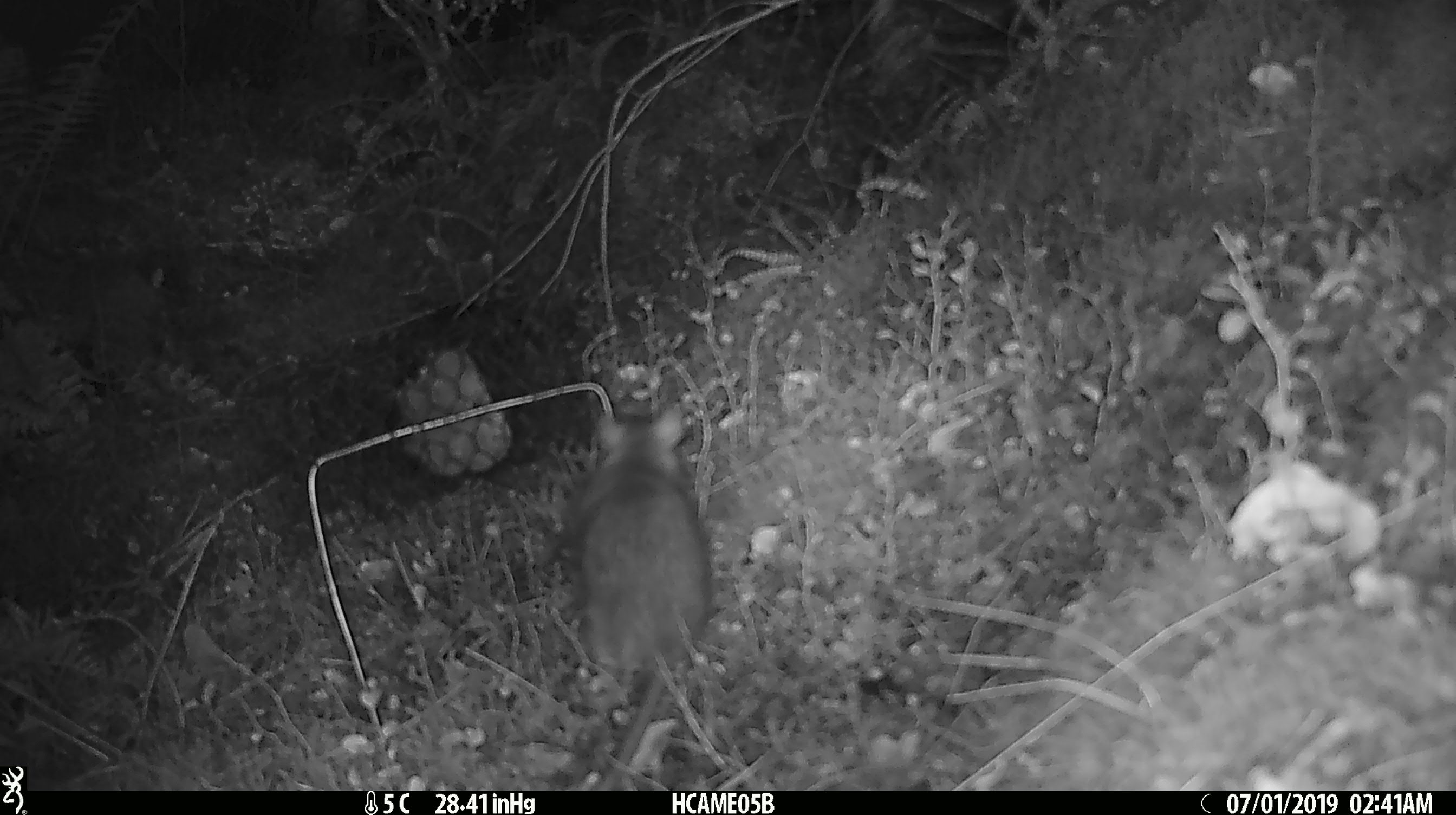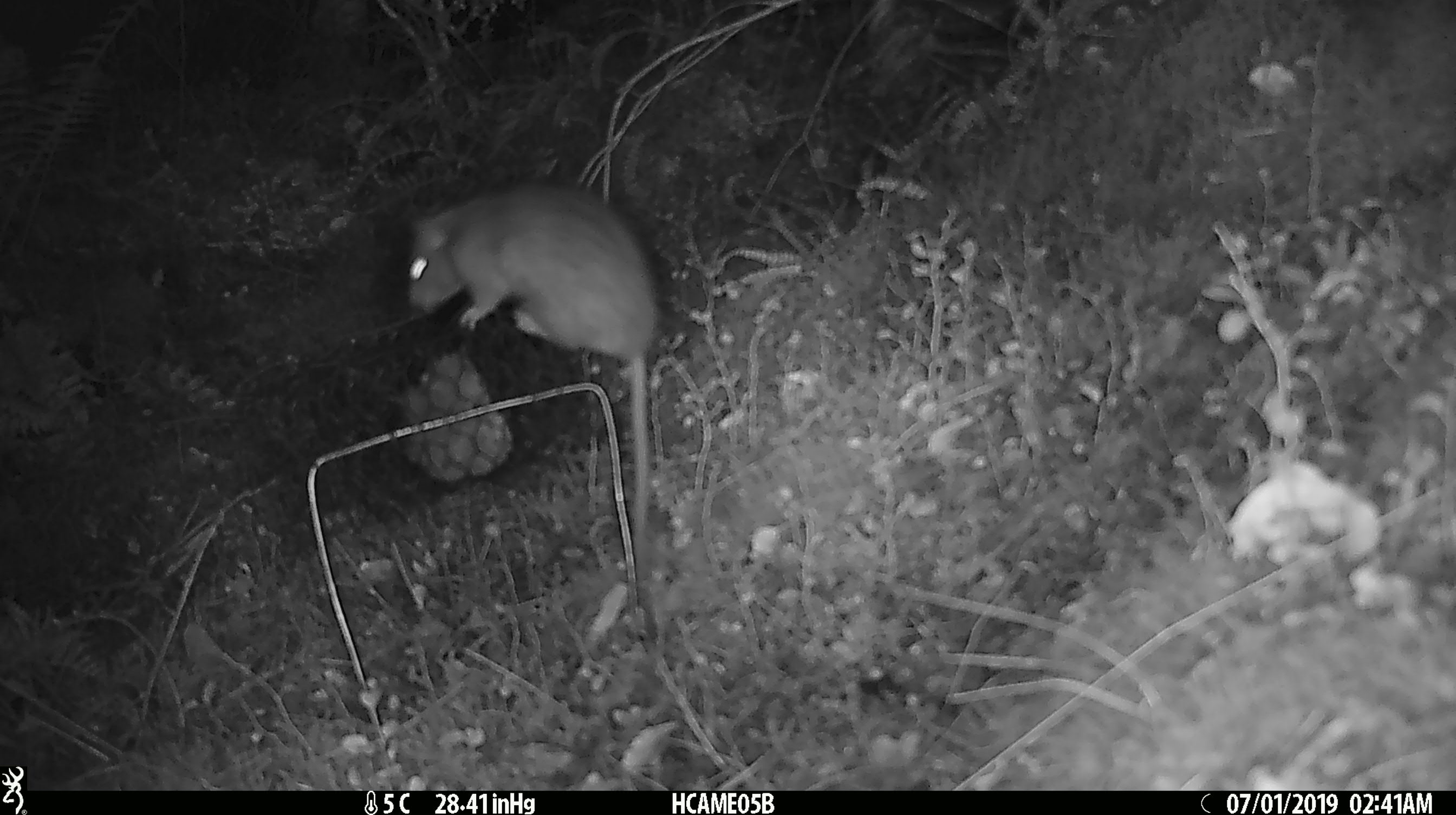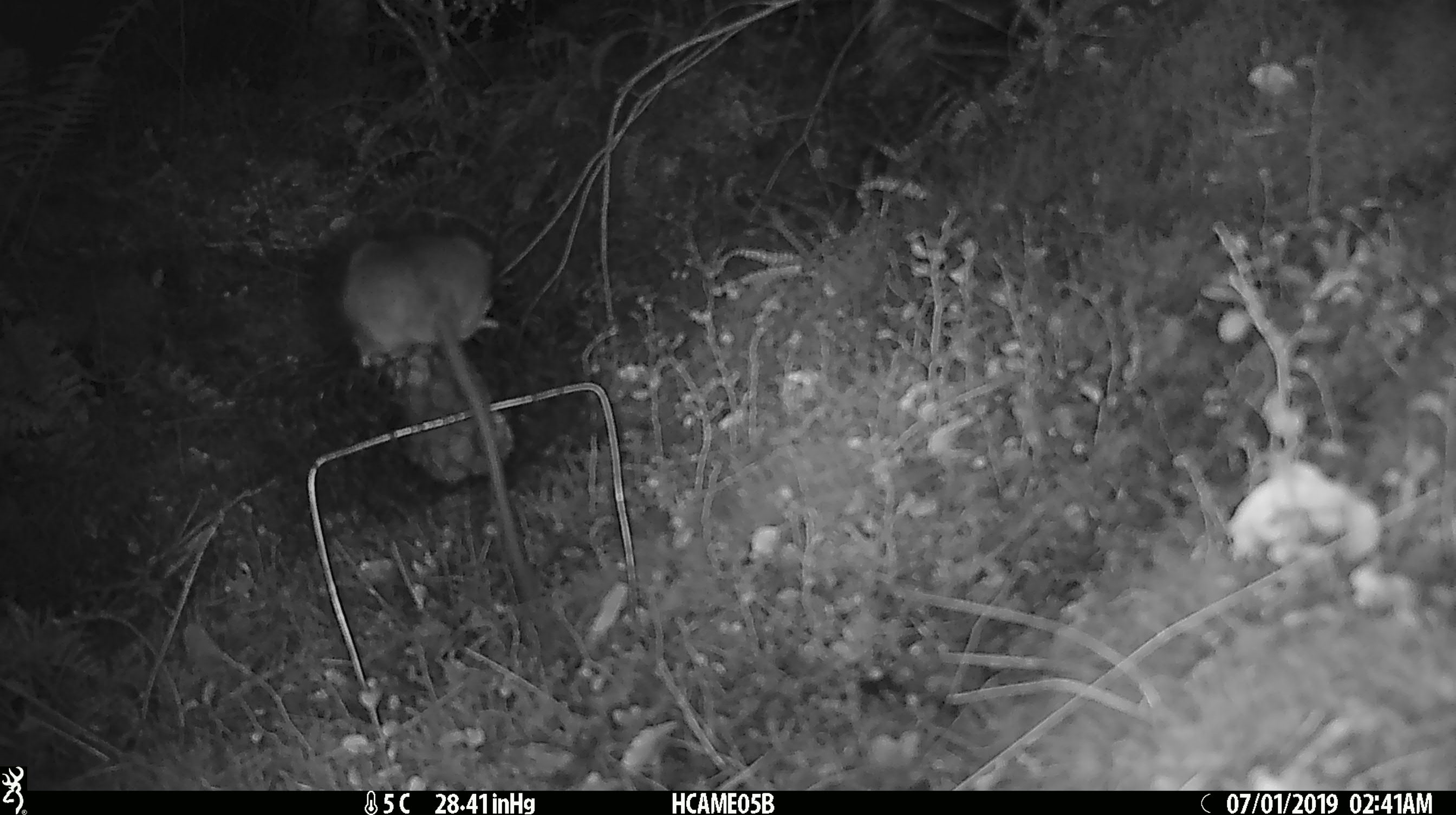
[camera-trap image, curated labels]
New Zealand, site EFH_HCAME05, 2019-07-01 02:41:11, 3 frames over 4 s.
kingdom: Animalia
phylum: Chordata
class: Mammalia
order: Rodentia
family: Muridae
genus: Rattus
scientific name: Rattus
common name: rat